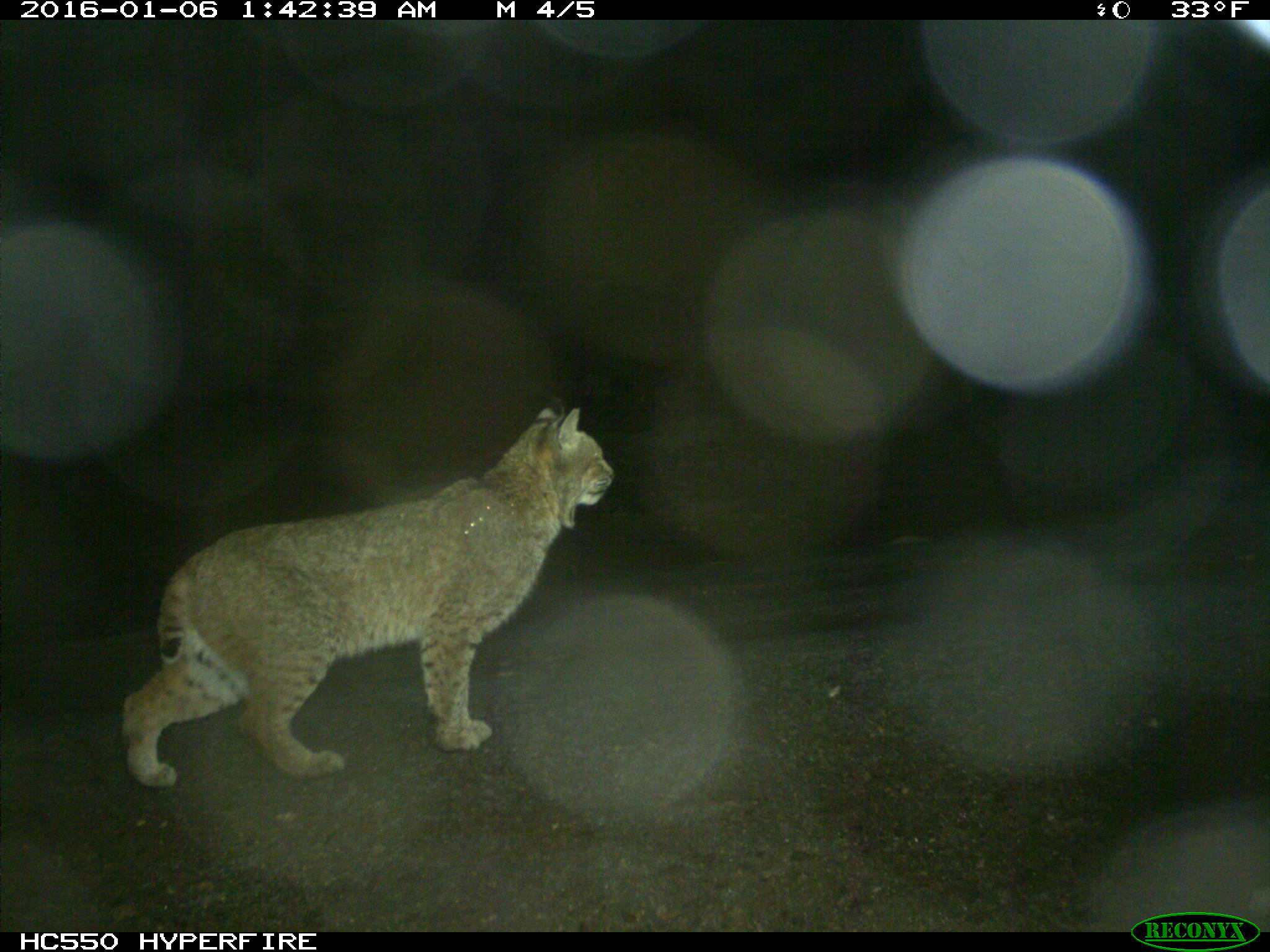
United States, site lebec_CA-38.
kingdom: Animalia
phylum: Chordata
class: Mammalia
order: Carnivora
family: Felidae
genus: Lynx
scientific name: Lynx rufus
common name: bobcat